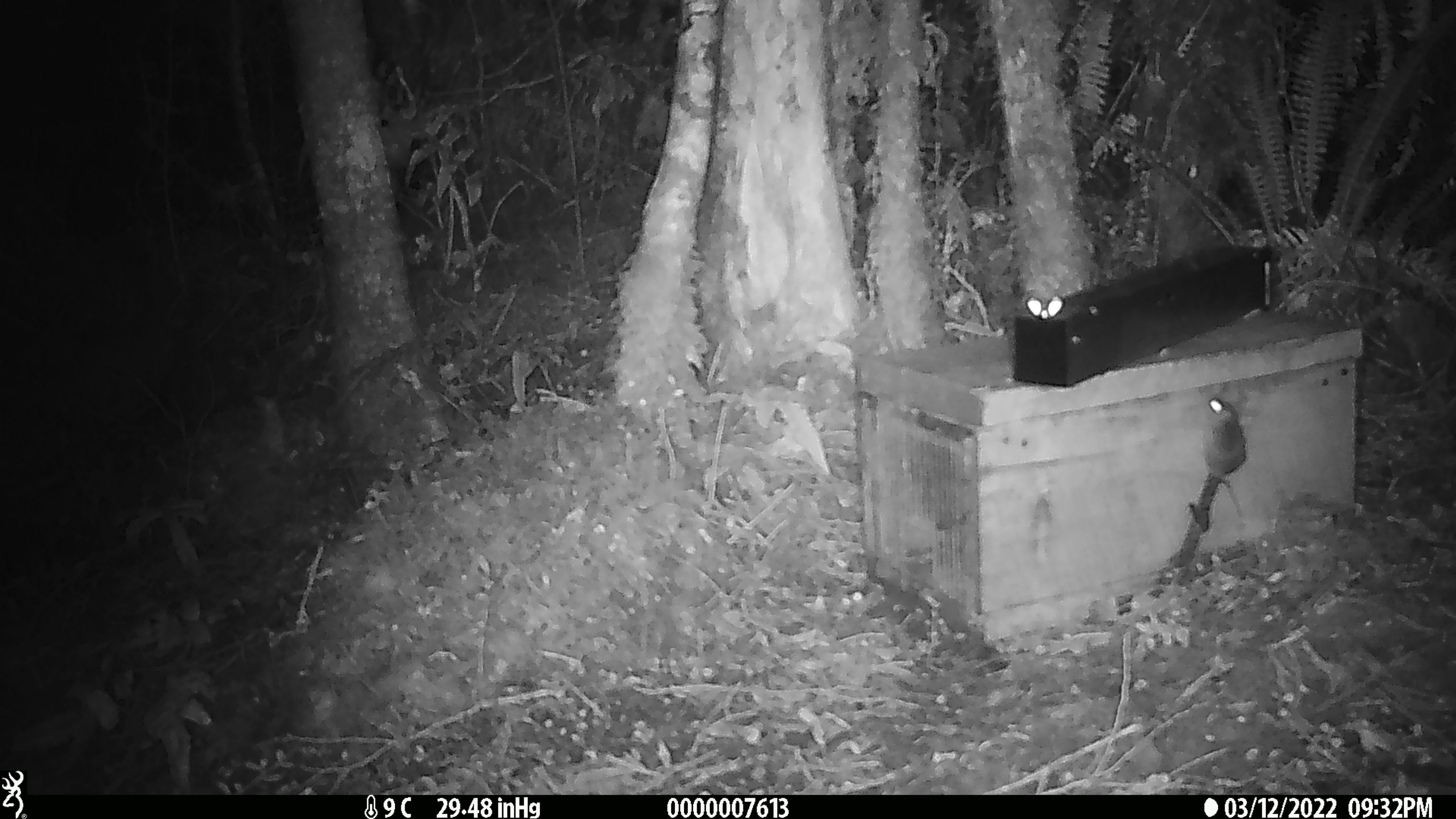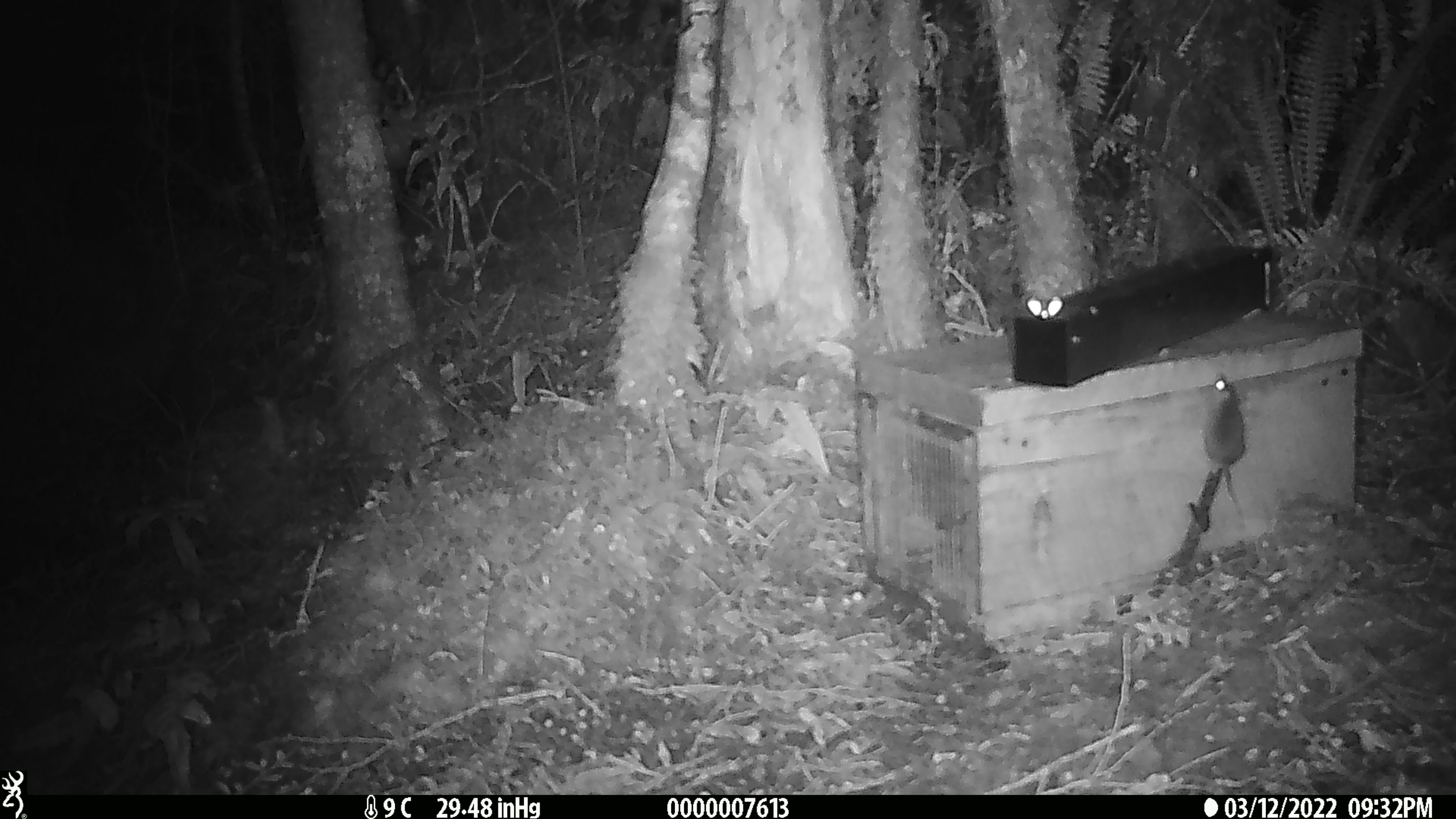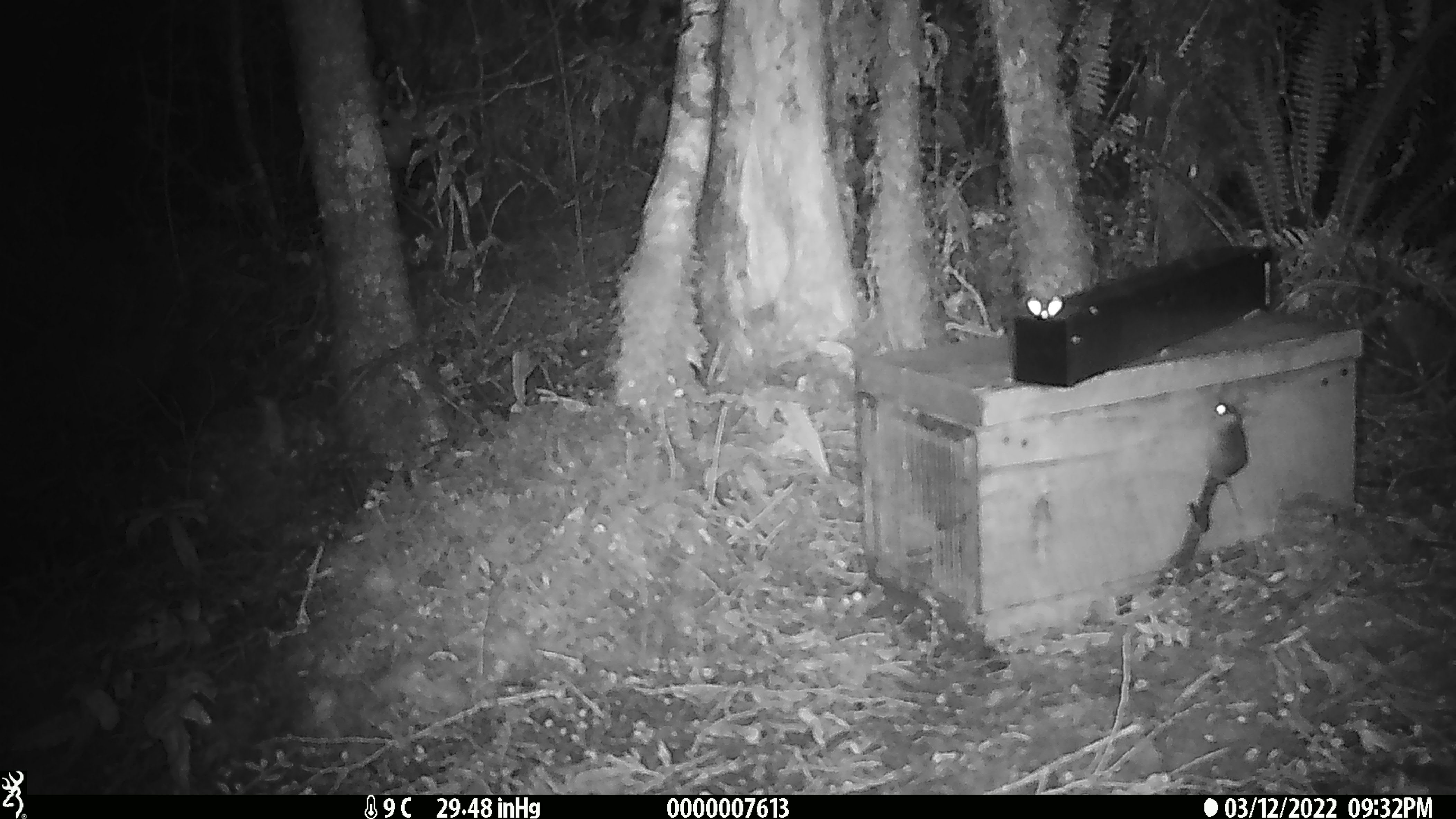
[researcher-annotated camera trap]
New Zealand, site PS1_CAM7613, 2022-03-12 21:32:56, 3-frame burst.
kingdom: Animalia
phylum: Chordata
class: Mammalia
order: Rodentia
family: Muridae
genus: Mus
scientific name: Mus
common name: mouse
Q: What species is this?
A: Mouse (Mus).